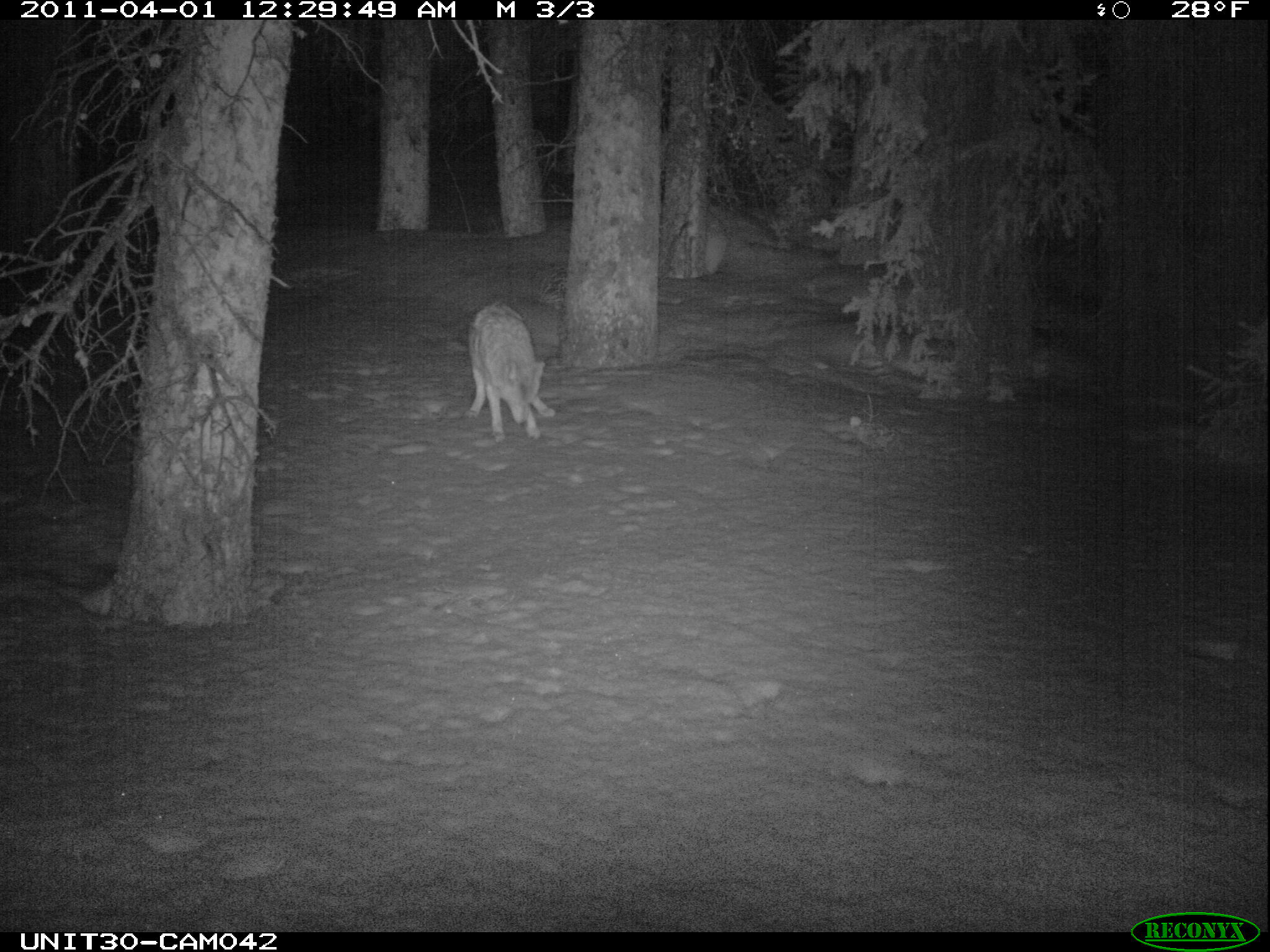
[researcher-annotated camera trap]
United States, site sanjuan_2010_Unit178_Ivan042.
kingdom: Animalia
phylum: Chordata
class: Mammalia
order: Carnivora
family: Canidae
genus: Canis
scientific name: Canis latrans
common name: coyote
Canis latrans (coyote).